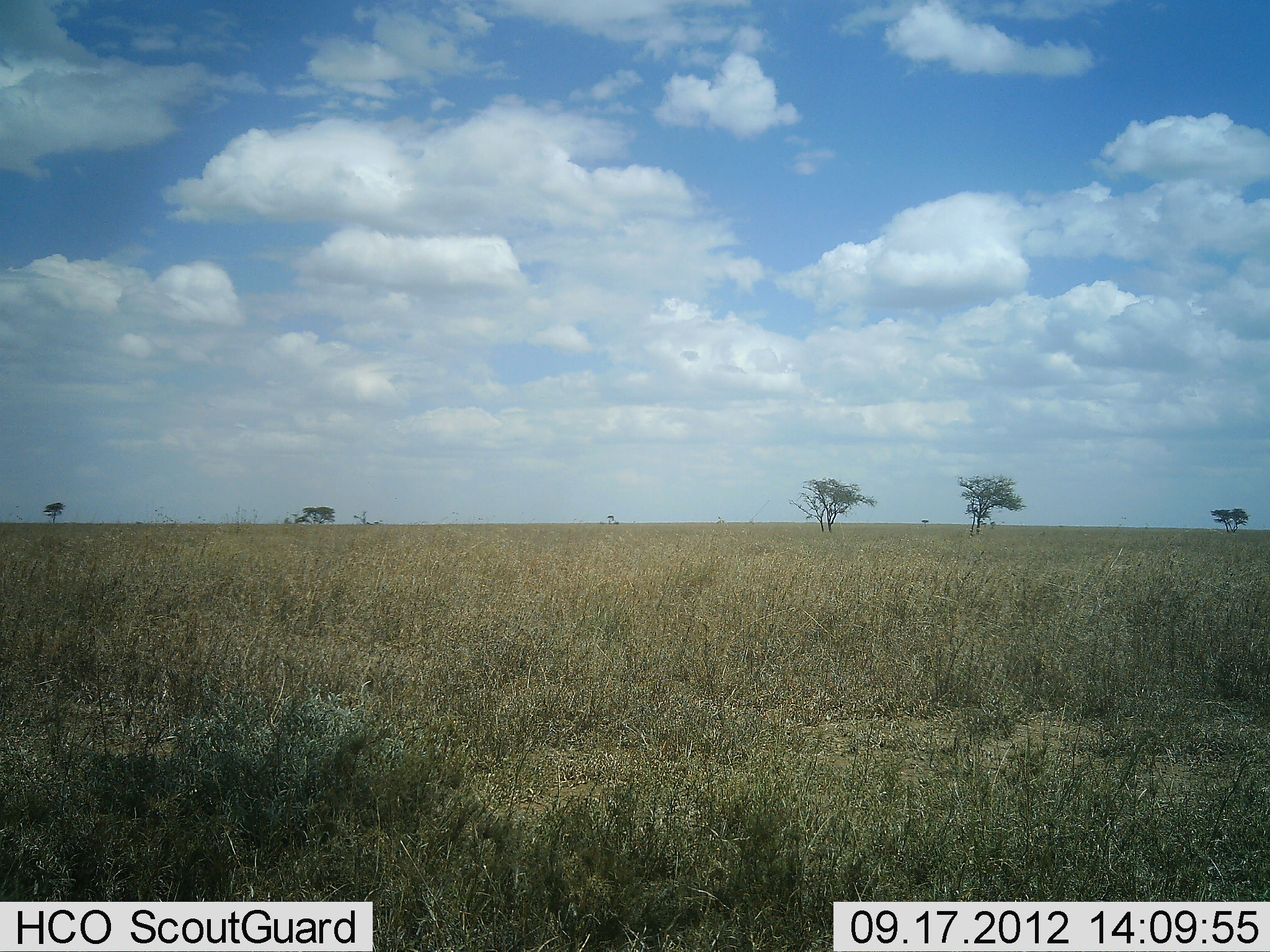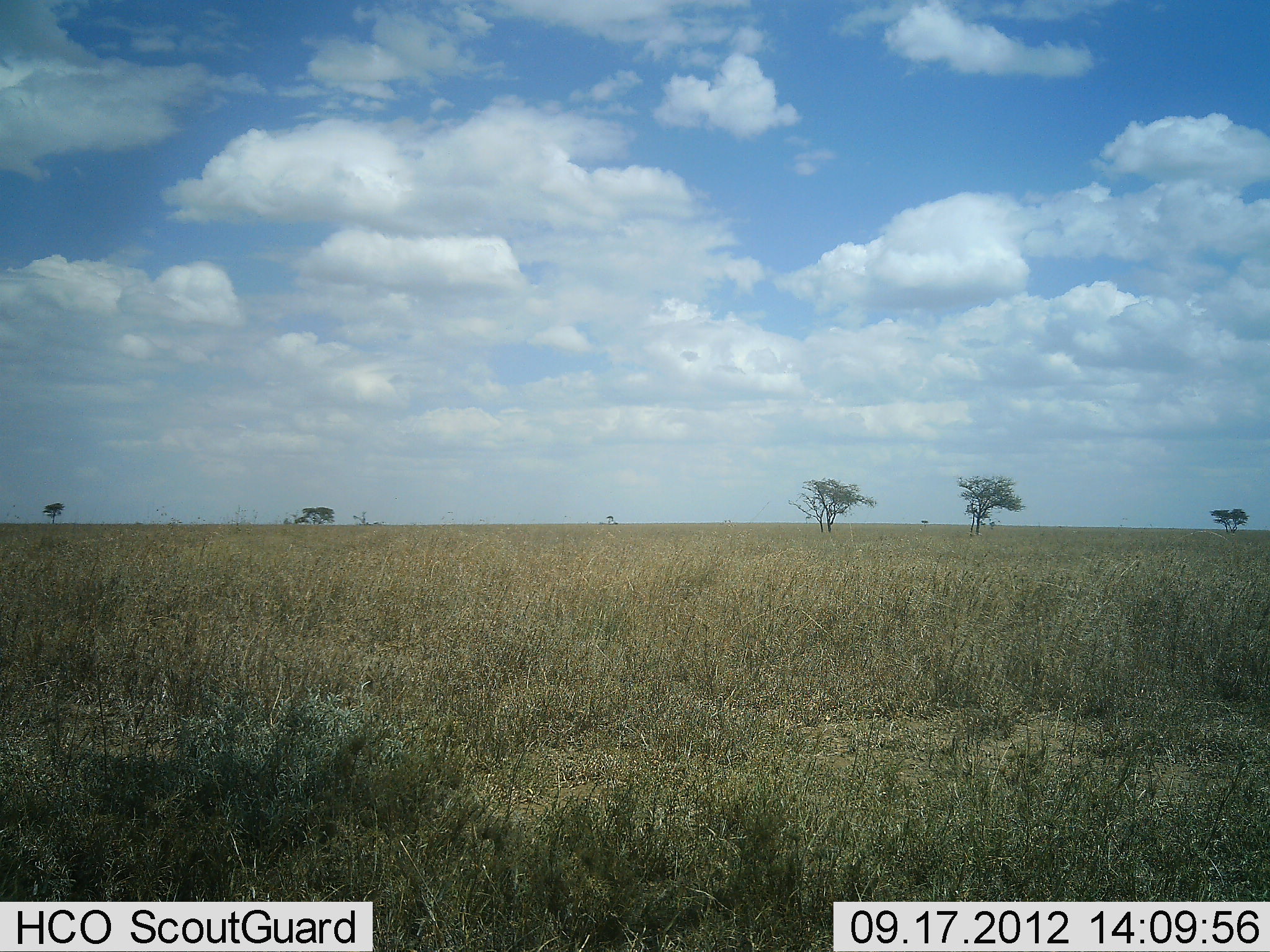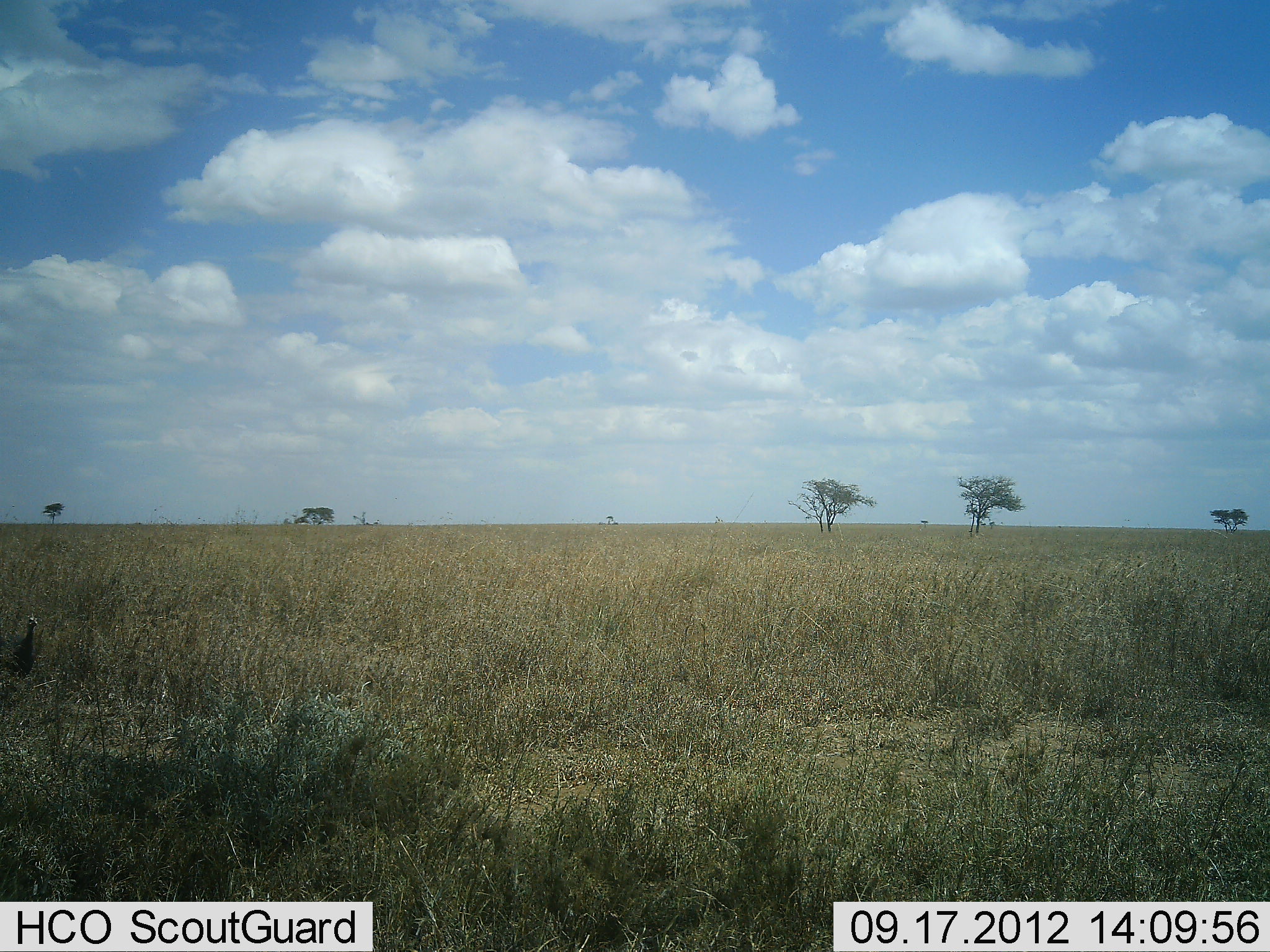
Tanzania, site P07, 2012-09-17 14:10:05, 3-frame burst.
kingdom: Animalia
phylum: Chordata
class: Aves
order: Galliformes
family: Numididae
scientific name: Numididae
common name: guinea fowl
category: guineafowl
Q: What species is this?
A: Guineafowl (guinea fowl) (Numididae).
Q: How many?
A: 1.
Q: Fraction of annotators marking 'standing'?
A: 0%.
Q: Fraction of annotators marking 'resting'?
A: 0%.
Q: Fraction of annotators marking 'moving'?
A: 100%.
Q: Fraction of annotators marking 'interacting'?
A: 0%.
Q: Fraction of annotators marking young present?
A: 0%.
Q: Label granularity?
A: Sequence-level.